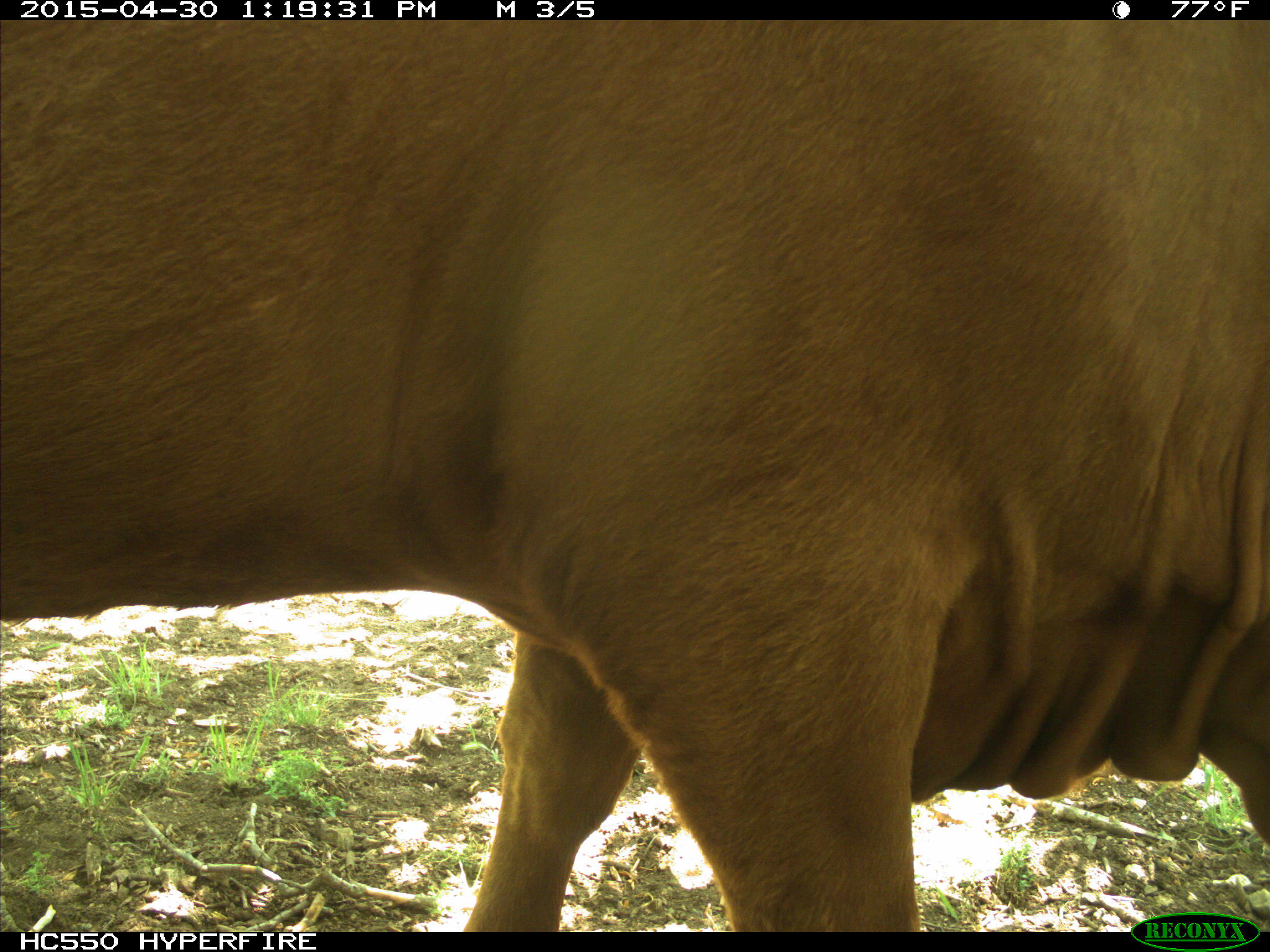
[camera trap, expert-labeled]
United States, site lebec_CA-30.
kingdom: Animalia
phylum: Chordata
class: Mammalia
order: Artiodactyla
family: Bovidae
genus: Bos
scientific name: Bos taurus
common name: domestic cow